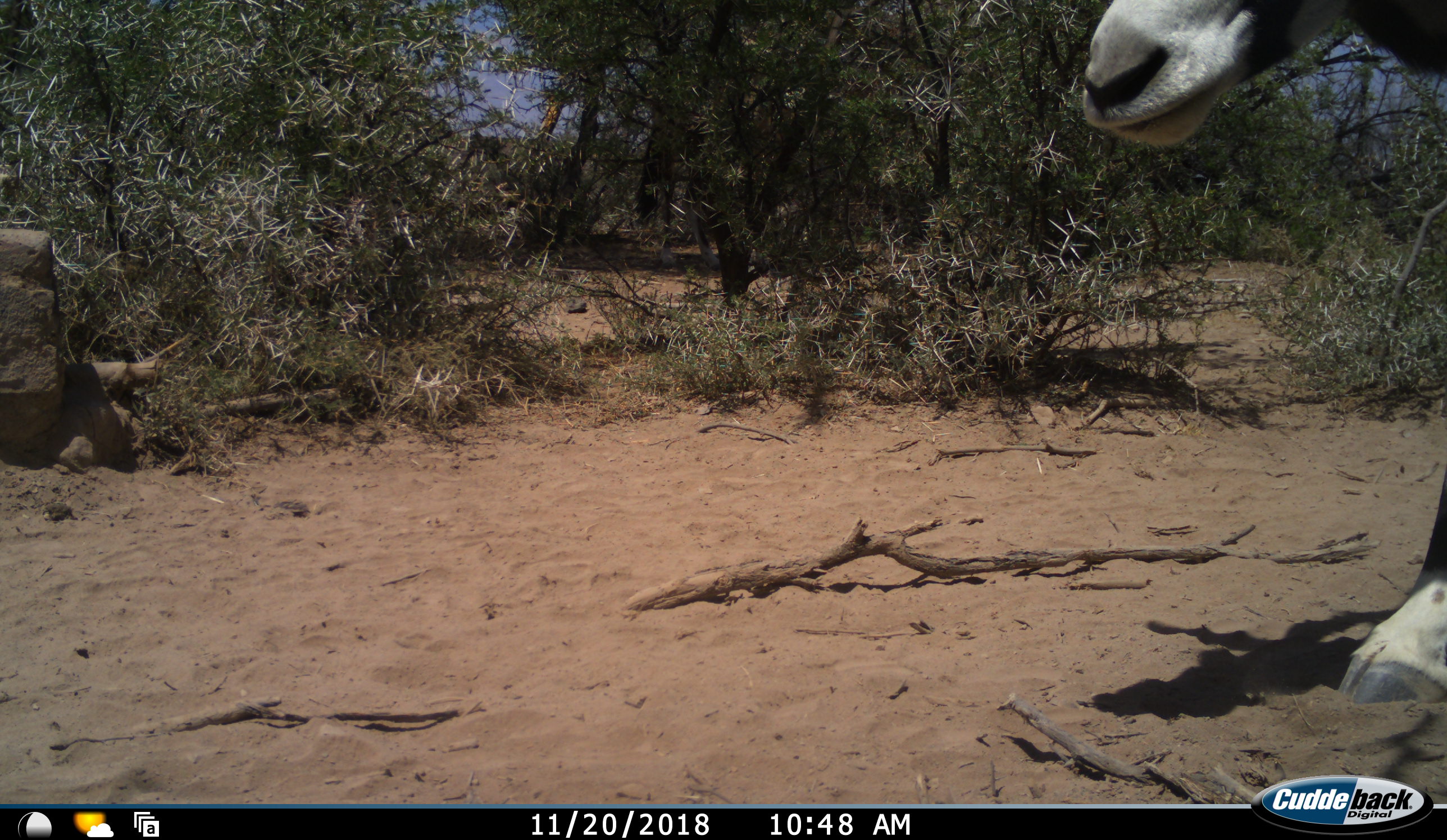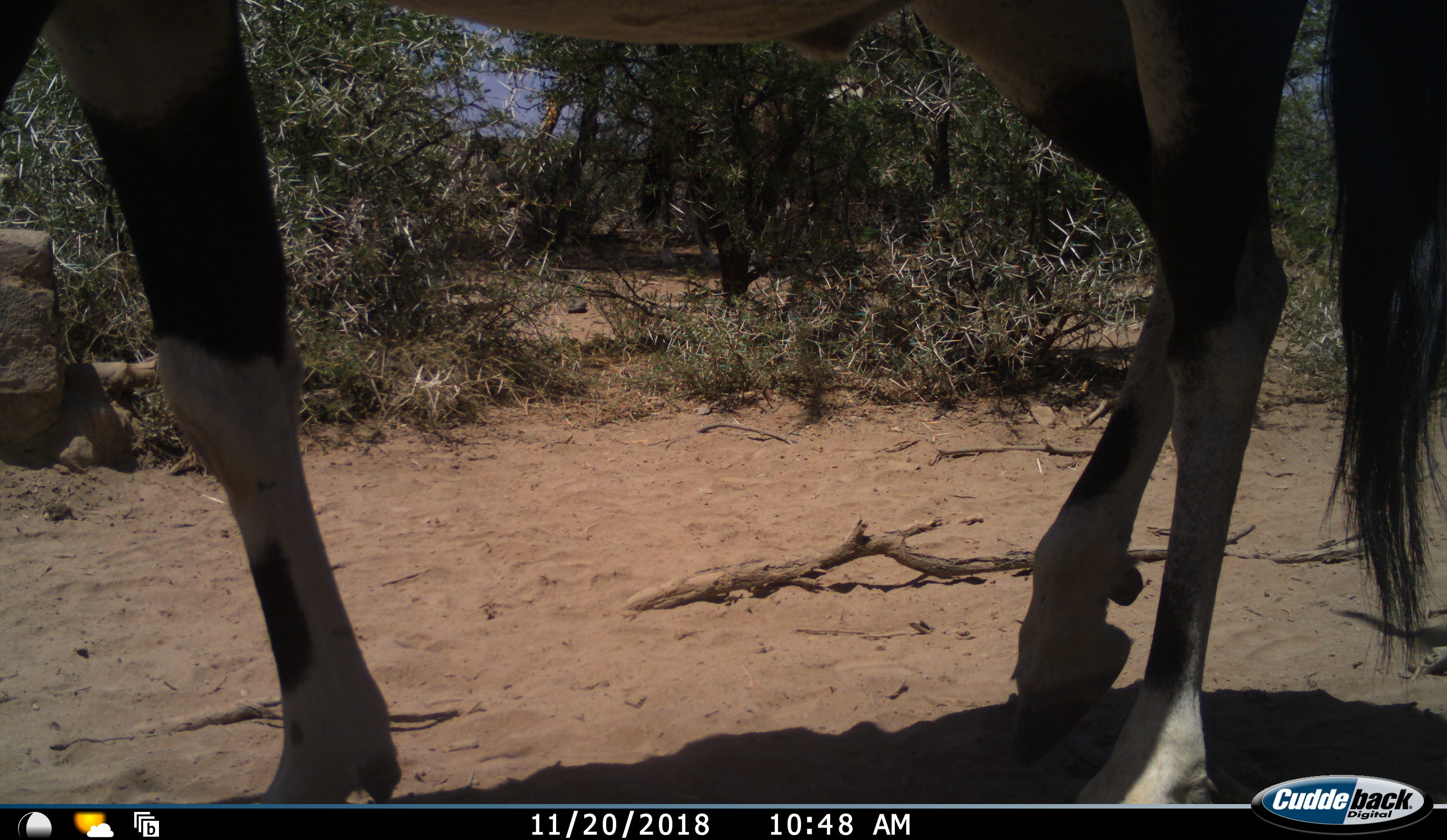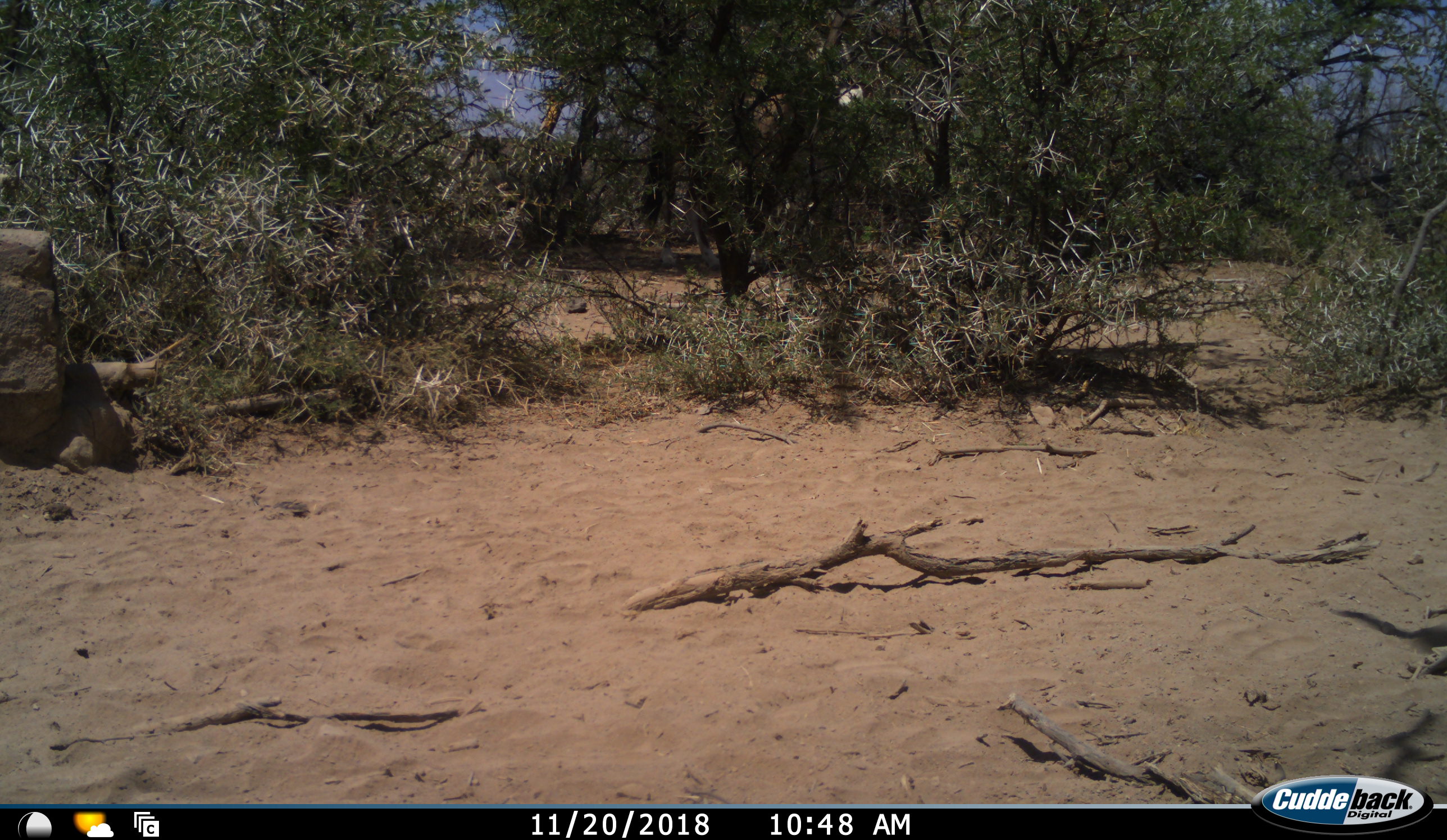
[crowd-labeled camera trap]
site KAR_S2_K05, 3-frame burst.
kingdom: Animalia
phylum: Chordata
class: Mammalia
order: Artiodactyla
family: Bovidae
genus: Oryx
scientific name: Oryx gazella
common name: gemsbok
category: oryx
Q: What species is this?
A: Oryx (gemsbok) (Oryx gazella).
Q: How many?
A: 1.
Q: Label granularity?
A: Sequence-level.